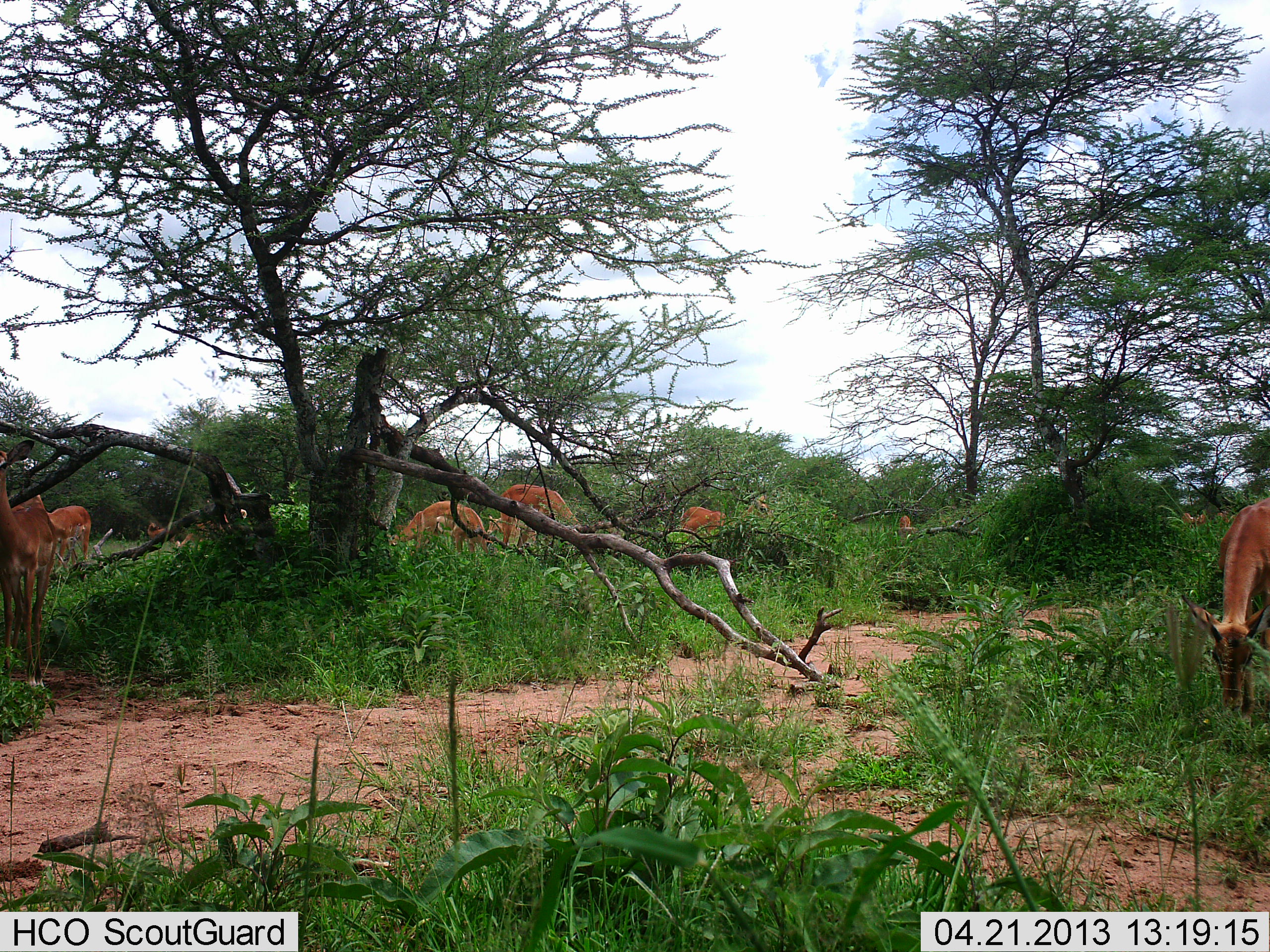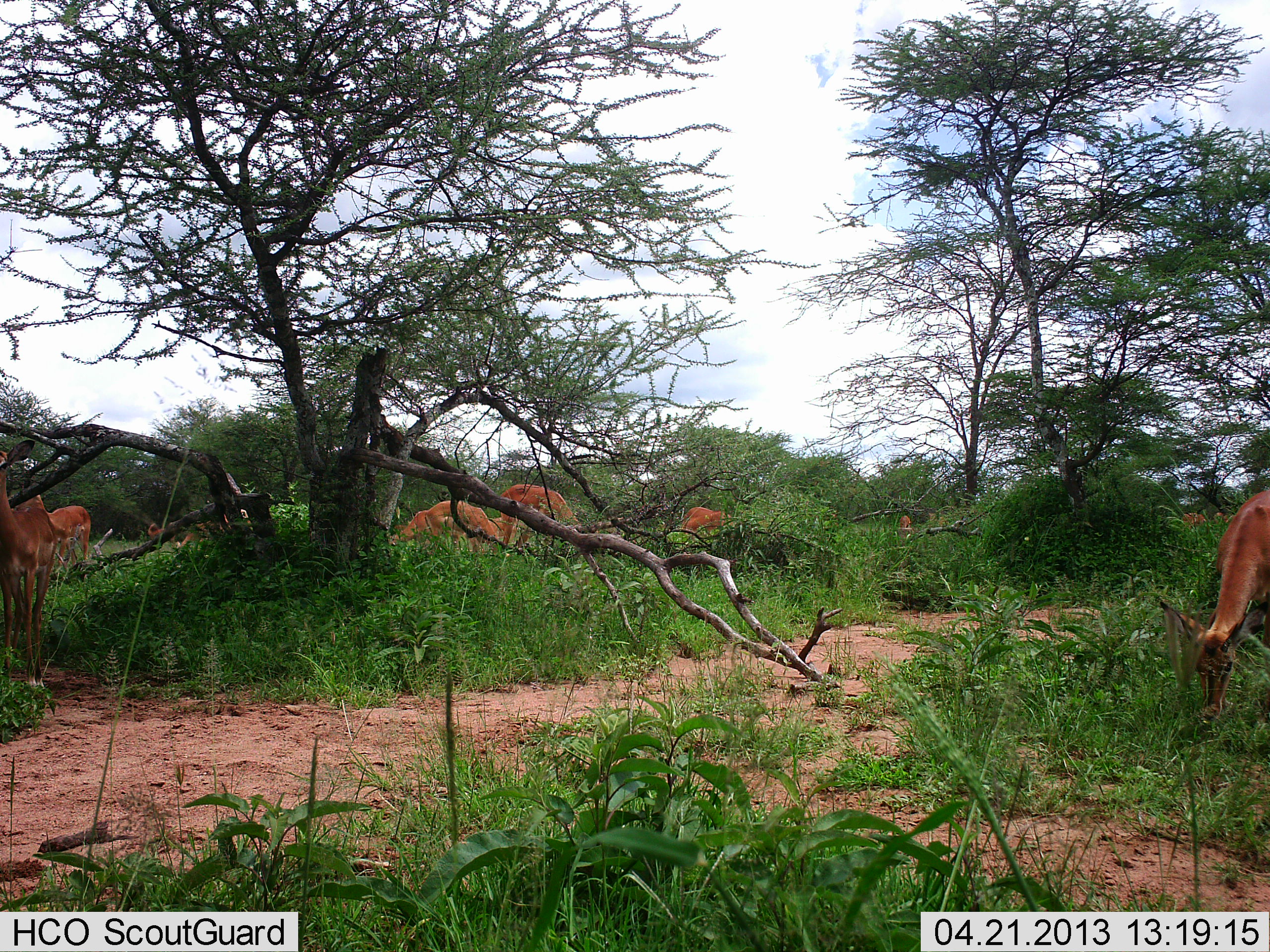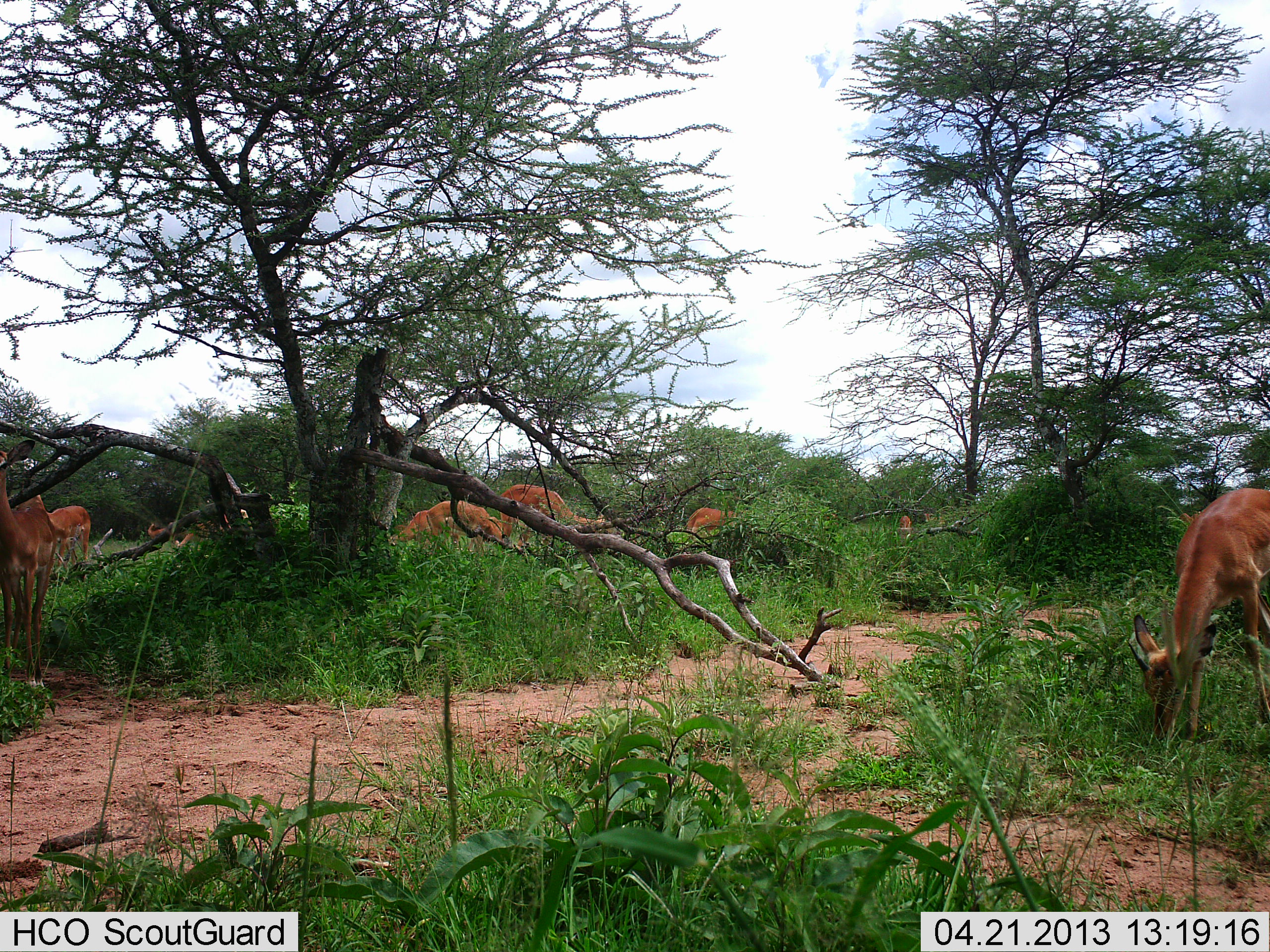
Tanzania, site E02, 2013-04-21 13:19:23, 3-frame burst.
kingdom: Animalia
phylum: Chordata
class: Mammalia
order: Artiodactyla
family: Bovidae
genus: Aepyceros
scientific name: Aepyceros melampus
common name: impala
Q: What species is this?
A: Impala (Aepyceros melampus).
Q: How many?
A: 9.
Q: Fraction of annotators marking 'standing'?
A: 53%.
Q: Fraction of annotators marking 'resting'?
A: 7%.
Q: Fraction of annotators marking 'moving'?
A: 20%.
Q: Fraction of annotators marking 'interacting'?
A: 0%.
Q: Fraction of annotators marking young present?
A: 0%.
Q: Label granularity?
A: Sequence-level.